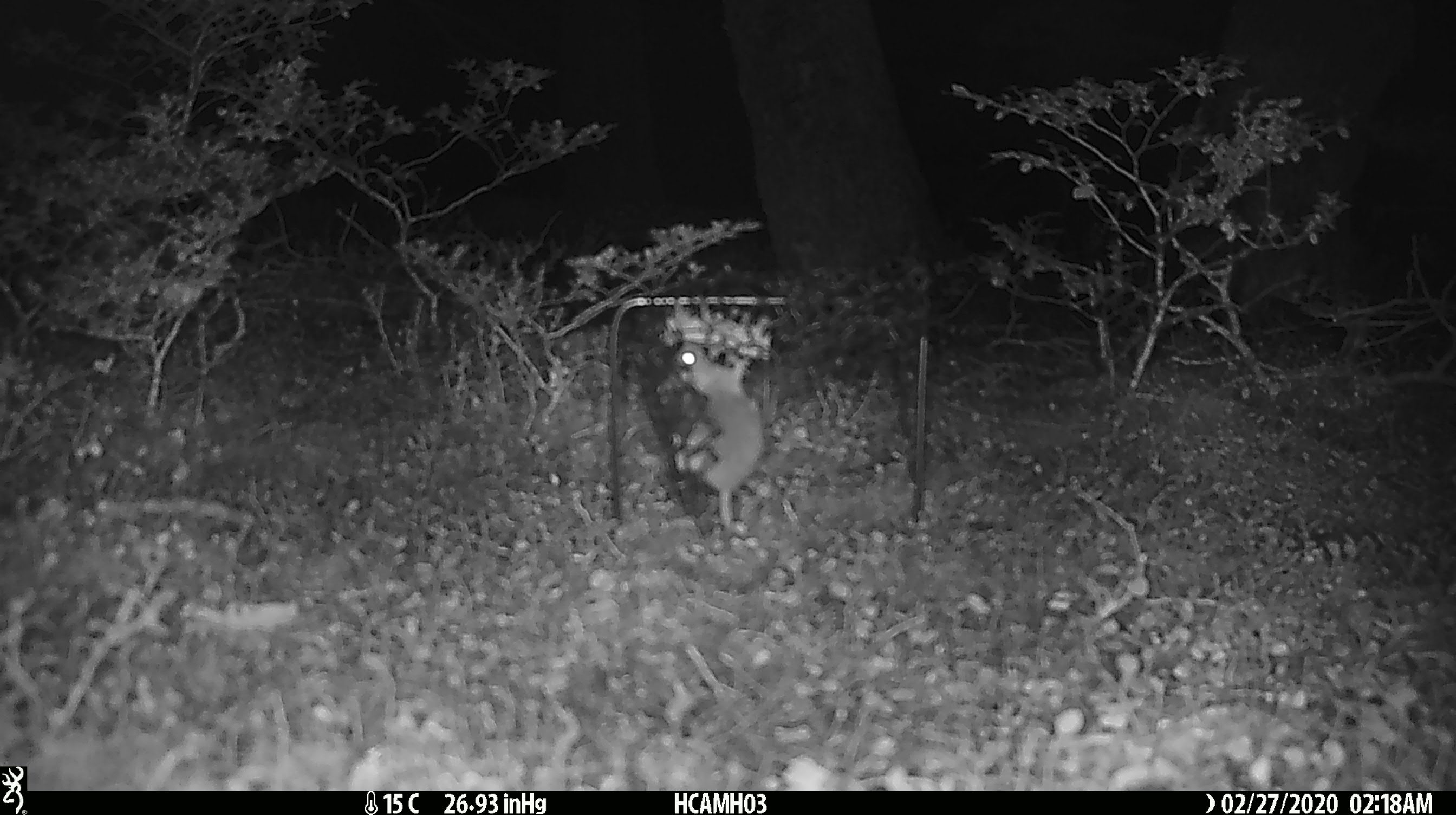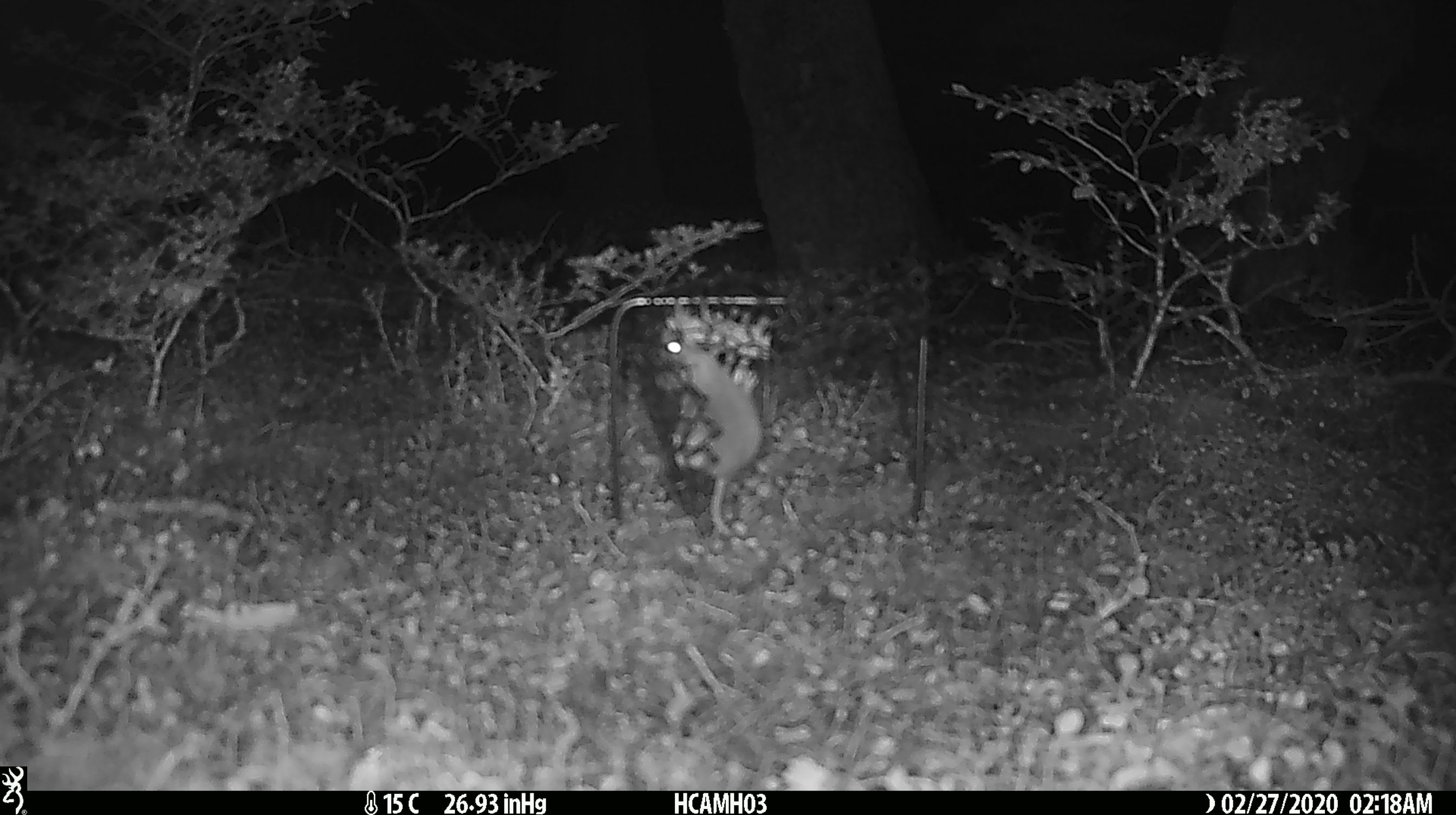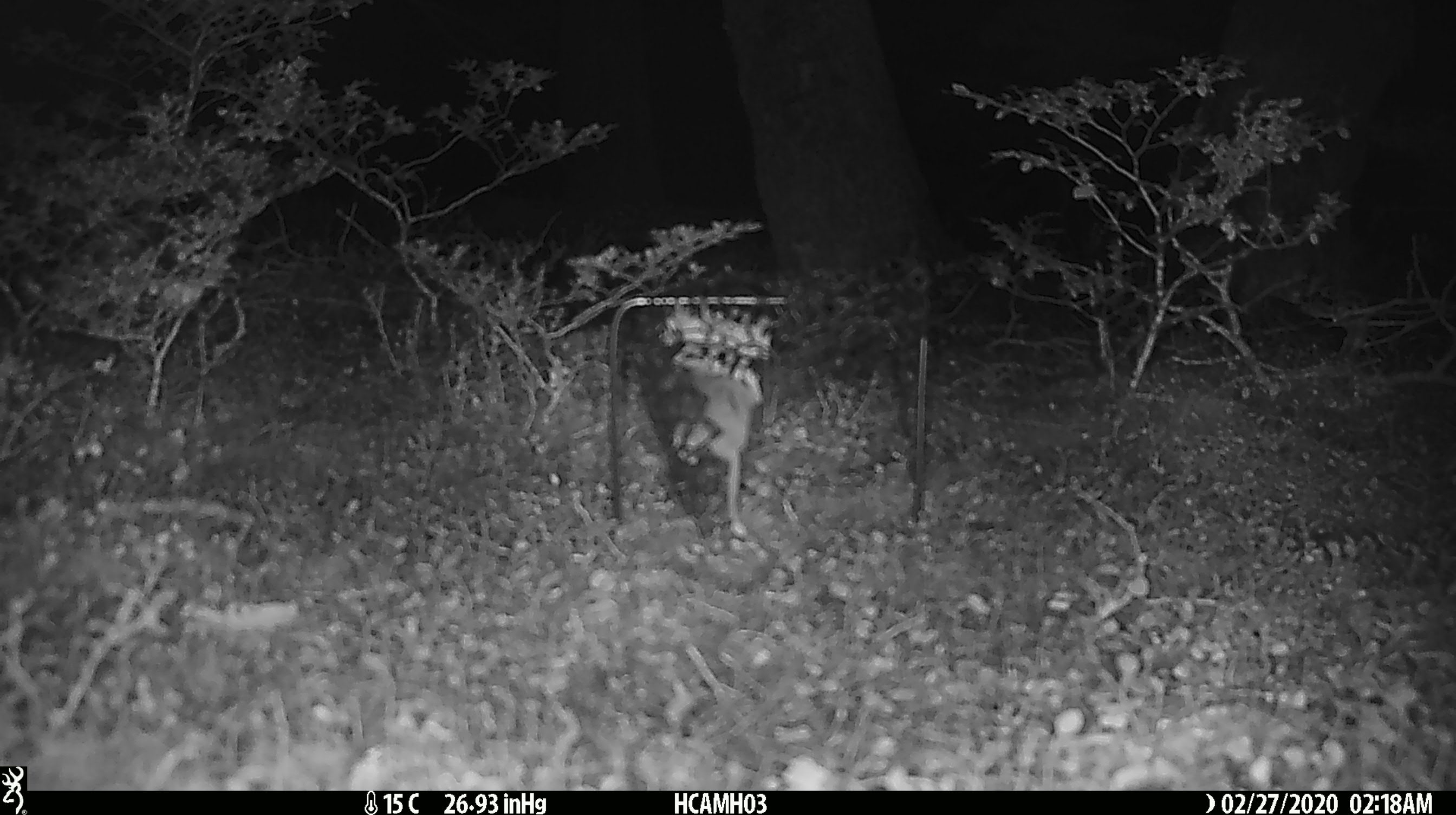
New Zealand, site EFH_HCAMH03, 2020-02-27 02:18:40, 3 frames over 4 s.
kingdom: Animalia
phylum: Chordata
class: Mammalia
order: Rodentia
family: Muridae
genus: Mus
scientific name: Mus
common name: mouse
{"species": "mouse (Mus)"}